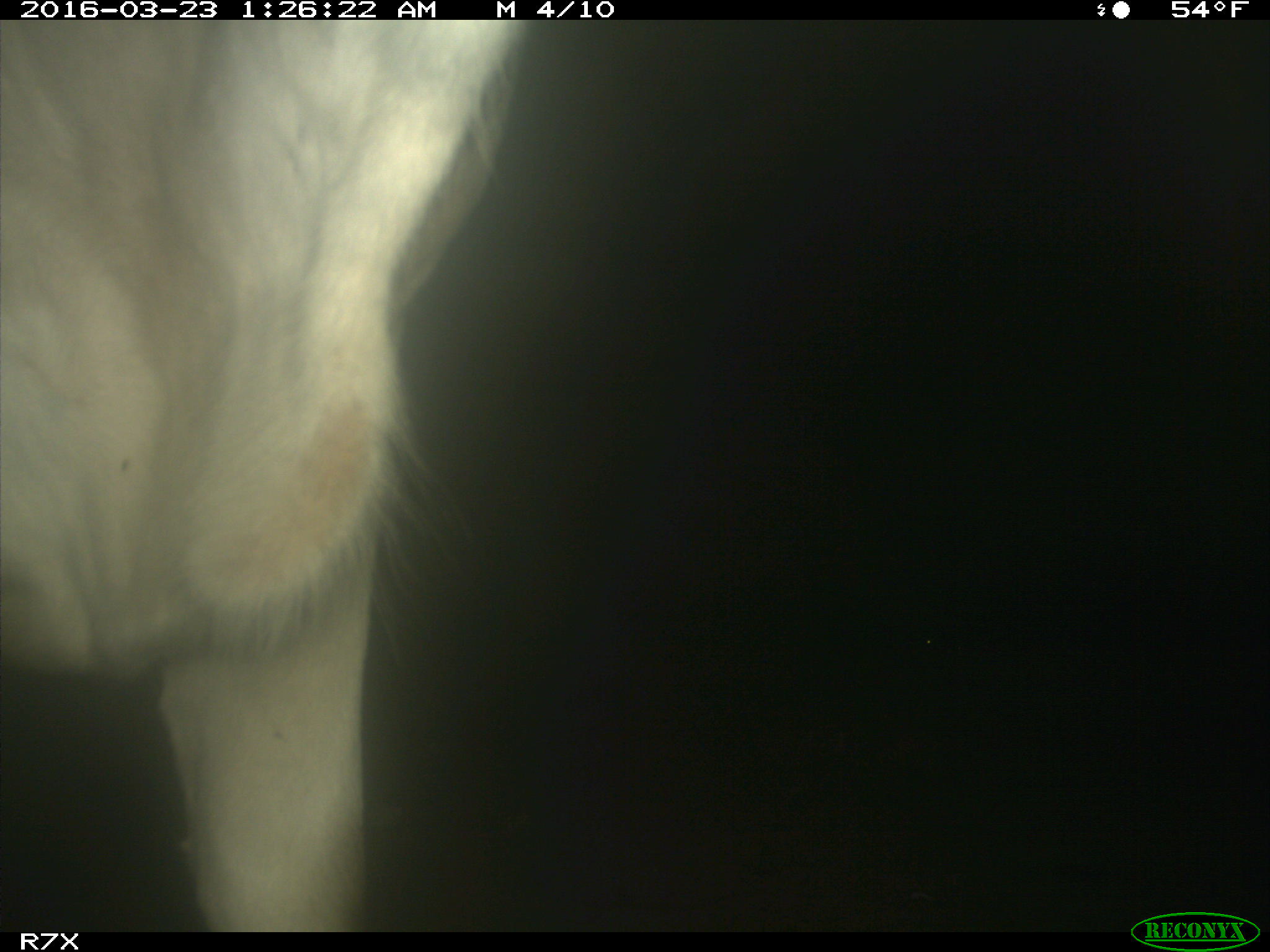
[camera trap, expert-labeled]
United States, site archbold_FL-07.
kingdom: Animalia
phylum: Chordata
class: Mammalia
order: Artiodactyla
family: Bovidae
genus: Bos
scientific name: Bos taurus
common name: domestic cow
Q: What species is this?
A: Bos taurus (domestic cow).